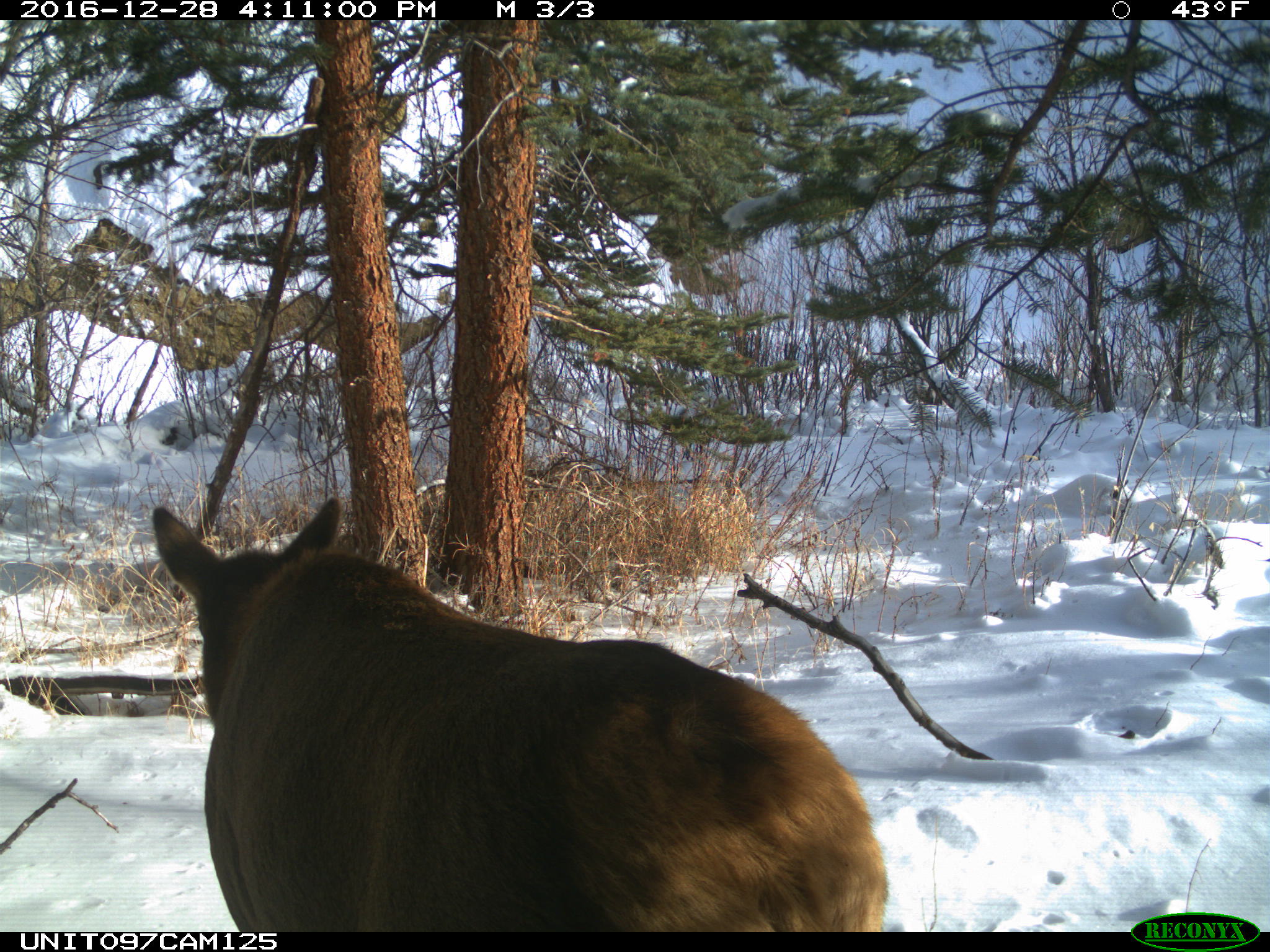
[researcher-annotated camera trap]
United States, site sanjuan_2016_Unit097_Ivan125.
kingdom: Animalia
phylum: Chordata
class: Mammalia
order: Artiodactyla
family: Cervidae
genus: Cervus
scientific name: Cervus elaphus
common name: red deer